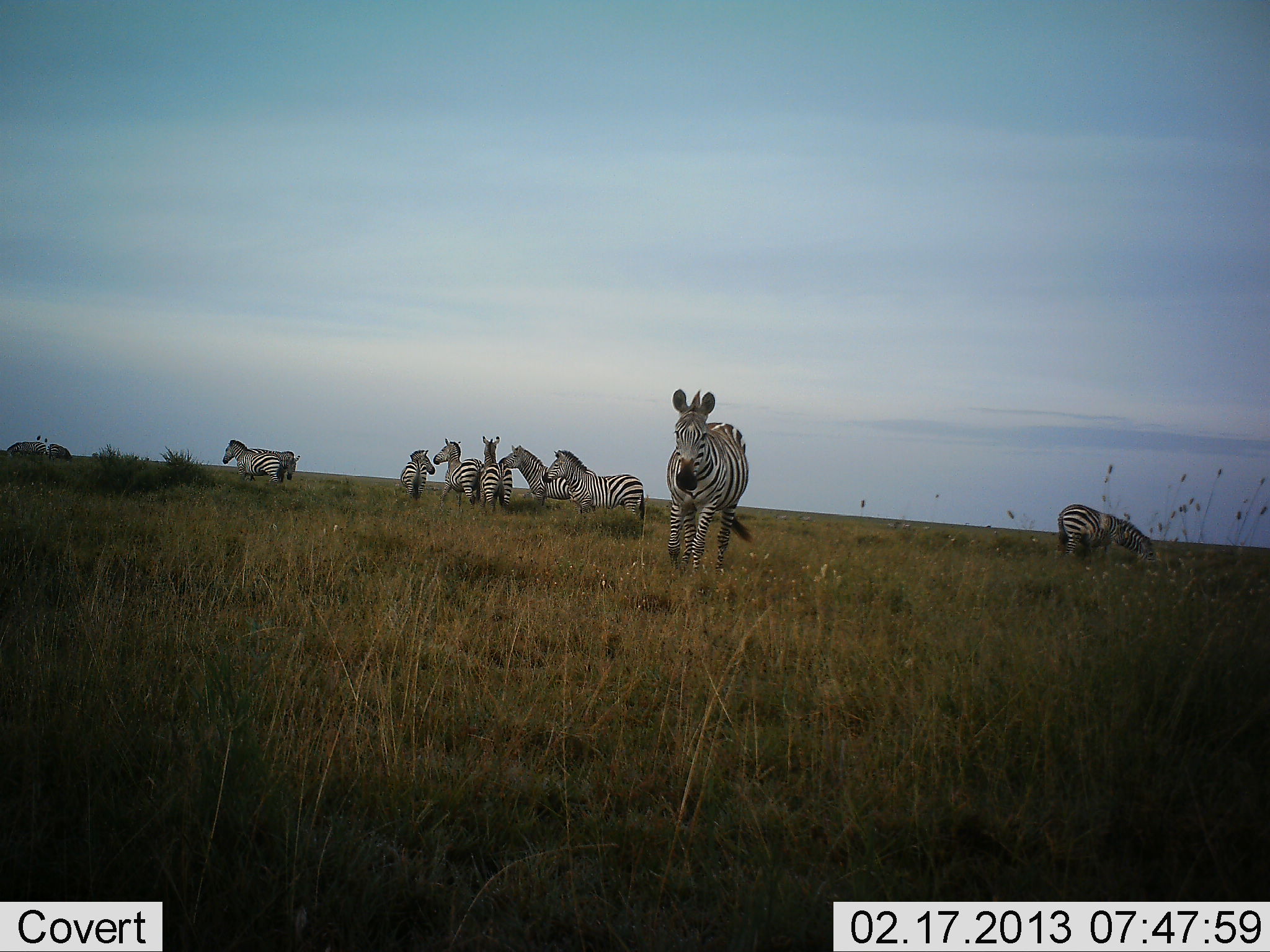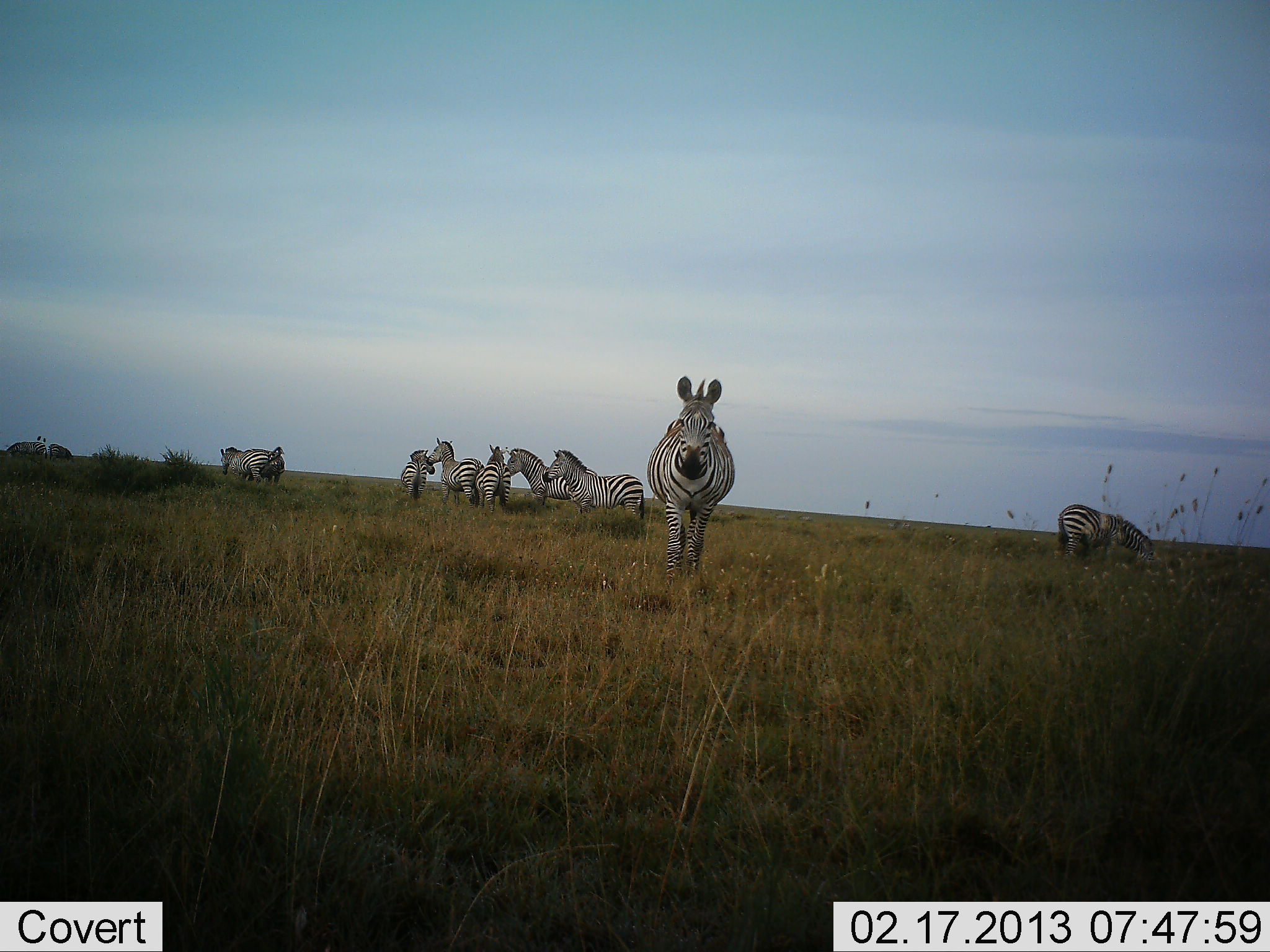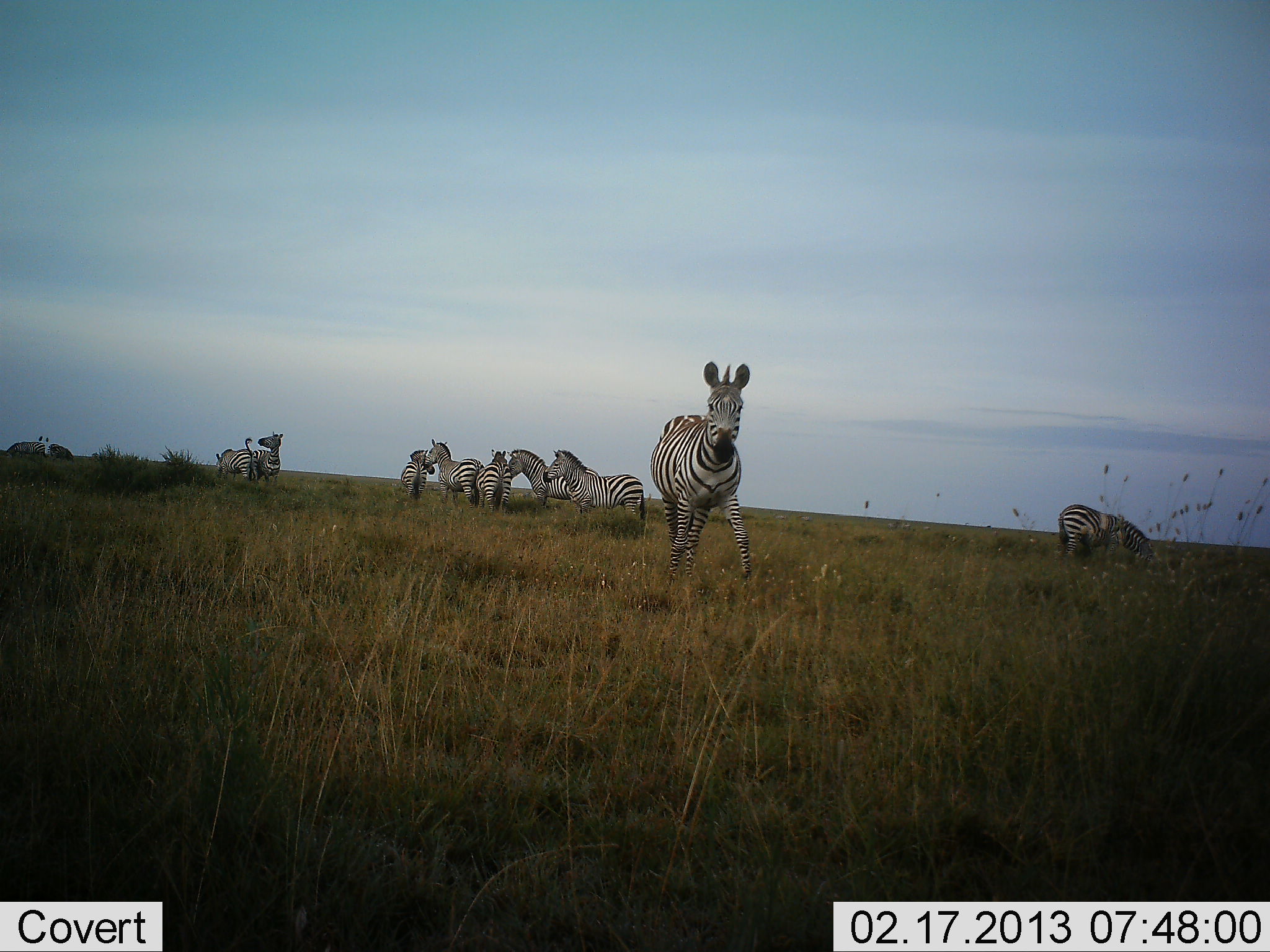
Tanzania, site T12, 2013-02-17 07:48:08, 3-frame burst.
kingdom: Animalia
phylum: Chordata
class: Mammalia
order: Perissodactyla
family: Equidae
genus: Equus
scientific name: Equus quagga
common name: plains zebra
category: zebra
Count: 9.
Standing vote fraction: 82%.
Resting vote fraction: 4%.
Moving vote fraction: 47%.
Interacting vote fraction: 43%.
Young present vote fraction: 0%.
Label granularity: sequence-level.